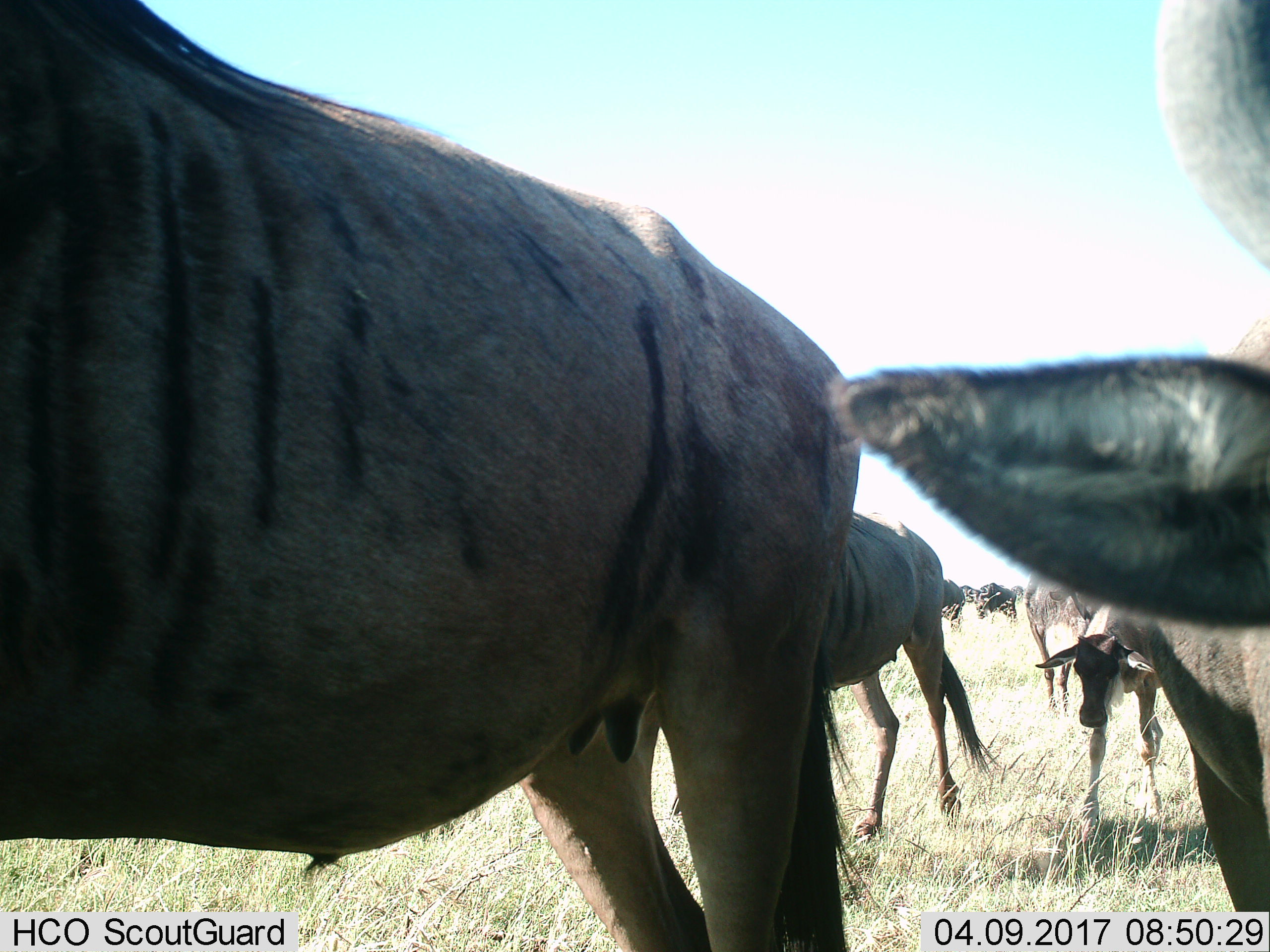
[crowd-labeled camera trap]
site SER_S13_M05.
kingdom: Animalia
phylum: Chordata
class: Mammalia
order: Artiodactyla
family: Bovidae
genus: Connochaetes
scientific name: Connochaetes taurinus taurinus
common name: blue wildebeest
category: wildebeestblue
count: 8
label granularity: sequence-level